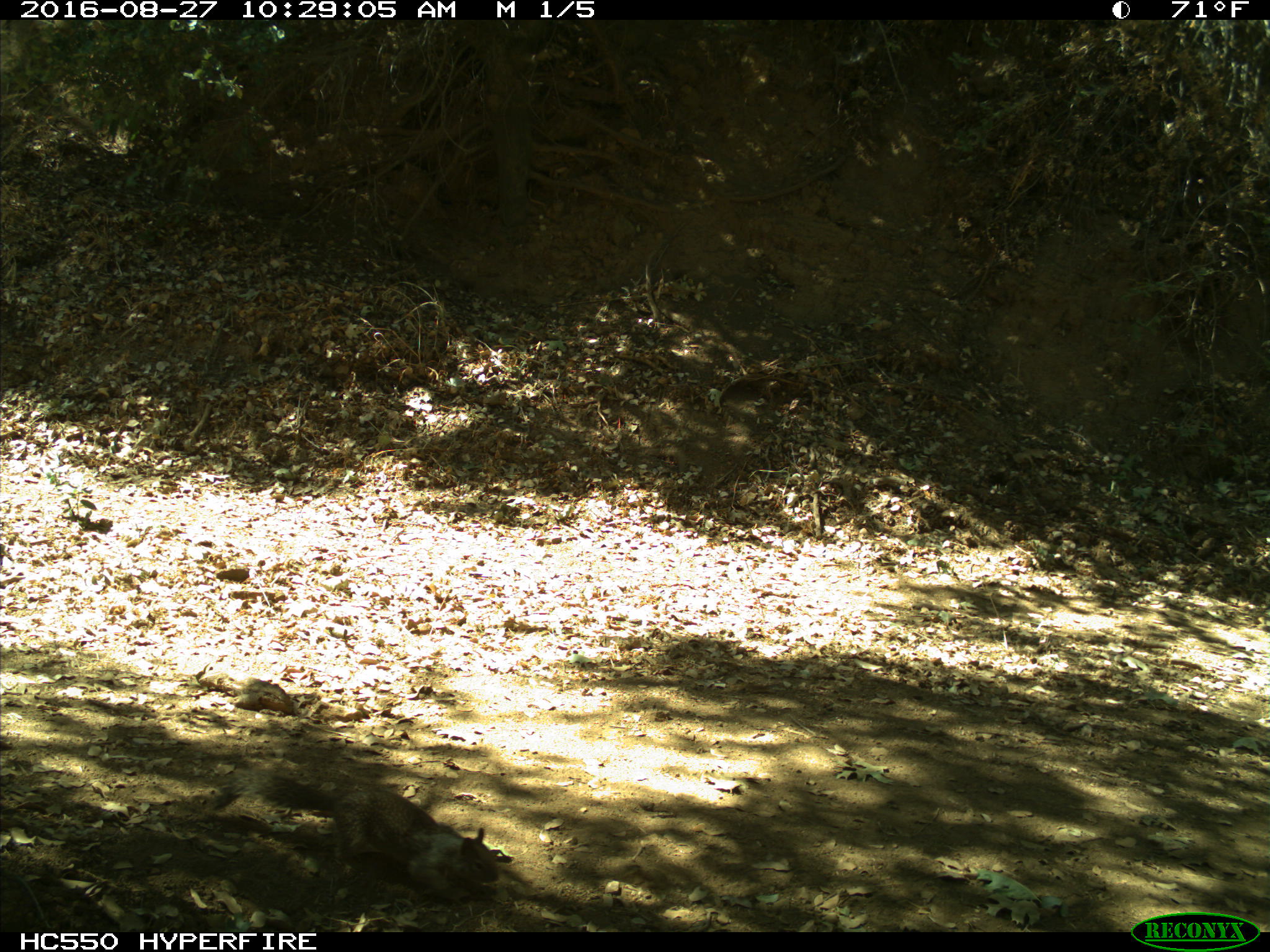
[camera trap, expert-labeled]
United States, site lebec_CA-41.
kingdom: Animalia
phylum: Chordata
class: Mammalia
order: Rodentia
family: Sciuridae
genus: Otospermophilus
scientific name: Otospermophilus beecheyi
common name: california ground squirrel